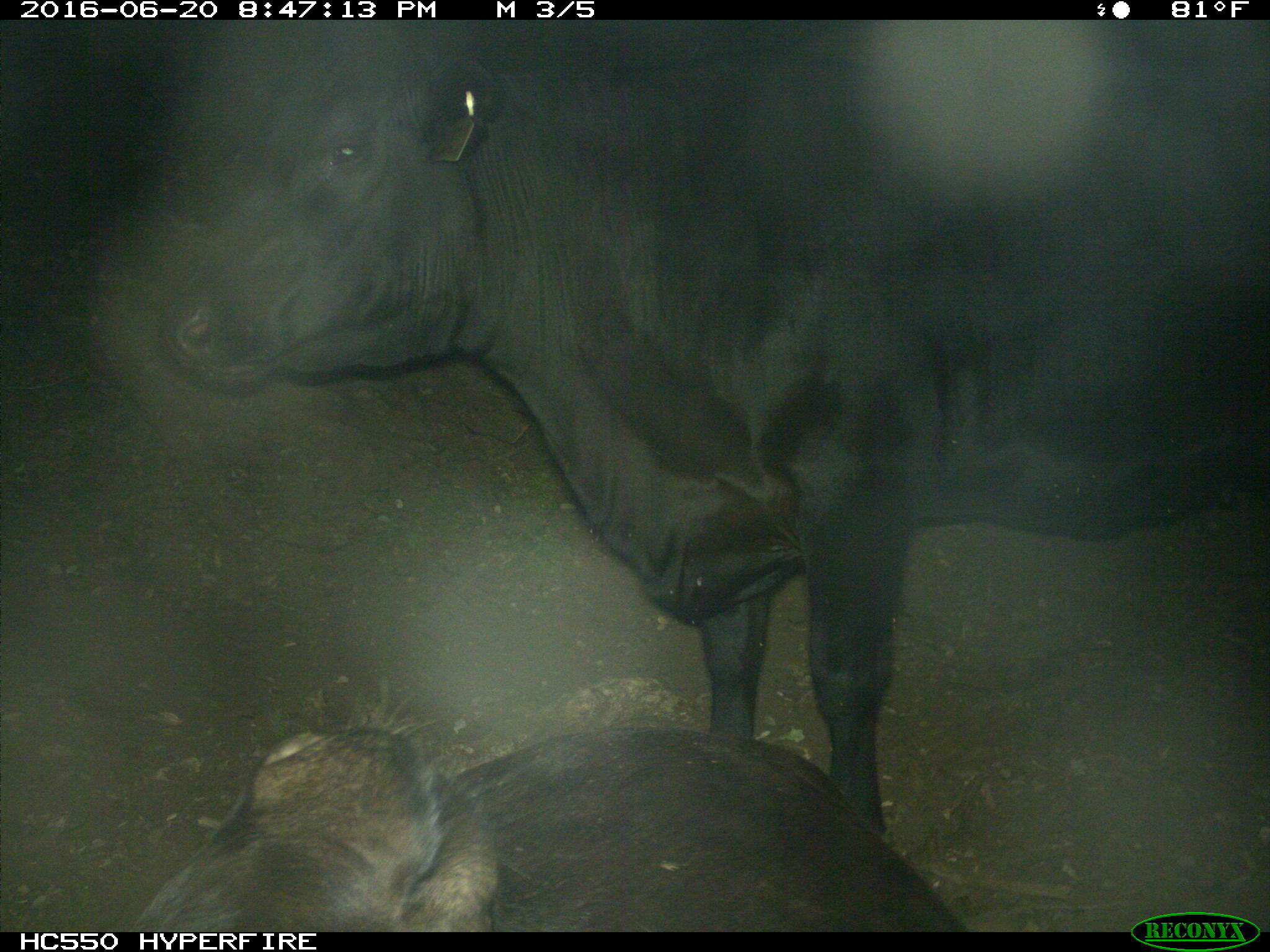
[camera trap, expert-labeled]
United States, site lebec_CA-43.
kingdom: Animalia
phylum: Chordata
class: Mammalia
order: Artiodactyla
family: Bovidae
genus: Bos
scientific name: Bos taurus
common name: domestic cow